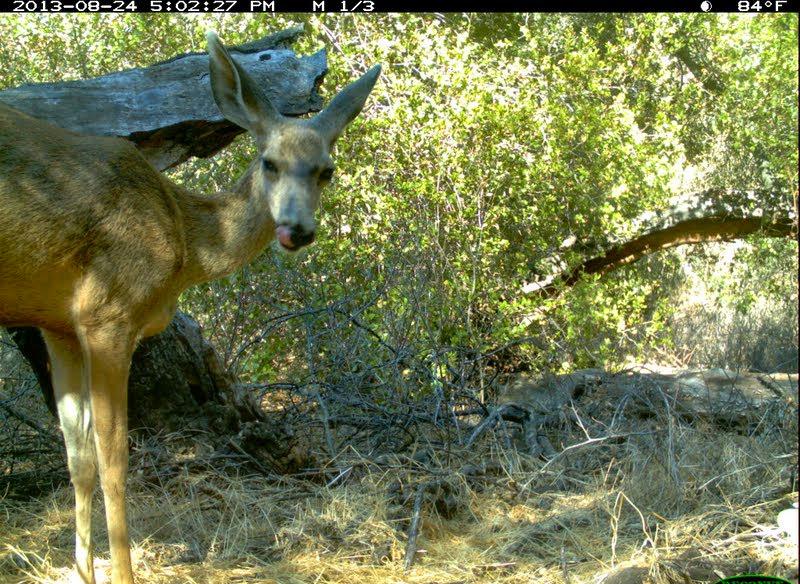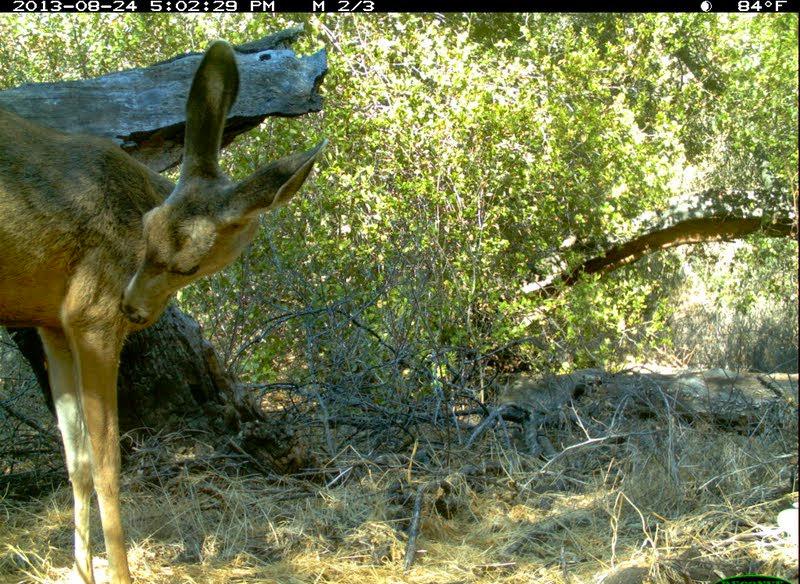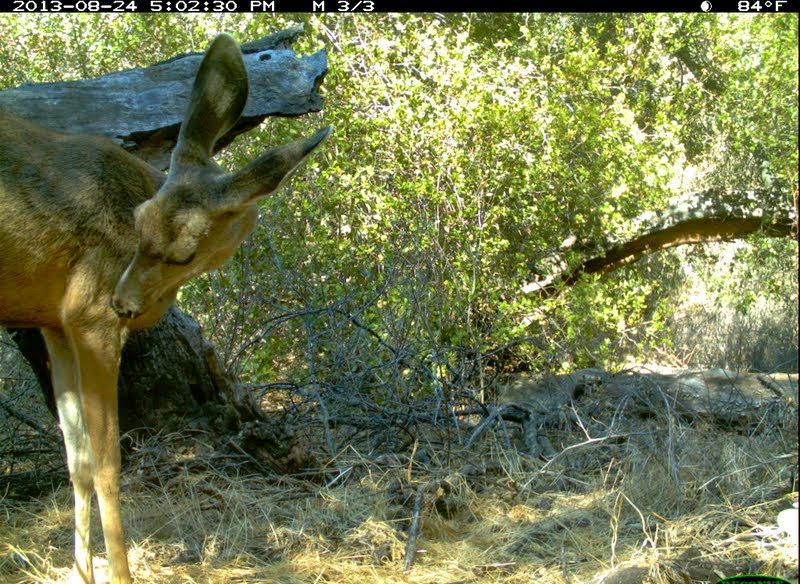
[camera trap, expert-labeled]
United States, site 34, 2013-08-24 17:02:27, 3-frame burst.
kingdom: Animalia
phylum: Chordata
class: Mammalia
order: Artiodactyla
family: Cervidae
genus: Odocoileus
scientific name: Odocoileus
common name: deer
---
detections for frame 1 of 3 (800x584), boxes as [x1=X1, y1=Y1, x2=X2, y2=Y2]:
deer: [x1=1, y1=31, x2=385, y2=583]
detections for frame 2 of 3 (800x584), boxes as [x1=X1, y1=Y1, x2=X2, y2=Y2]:
deer: [x1=2, y1=41, x2=327, y2=583]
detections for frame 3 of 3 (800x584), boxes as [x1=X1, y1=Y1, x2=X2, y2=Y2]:
deer: [x1=1, y1=32, x2=330, y2=584]